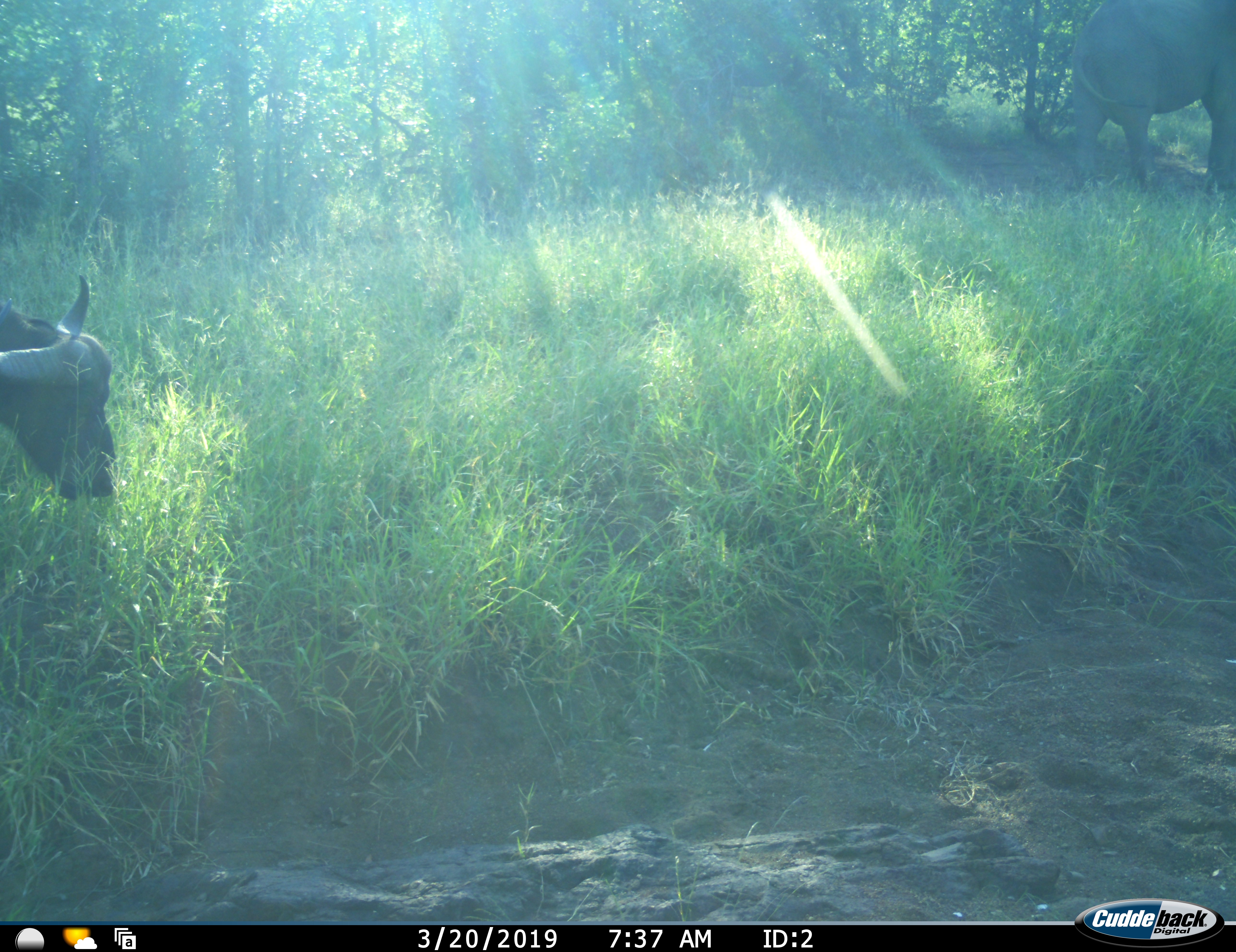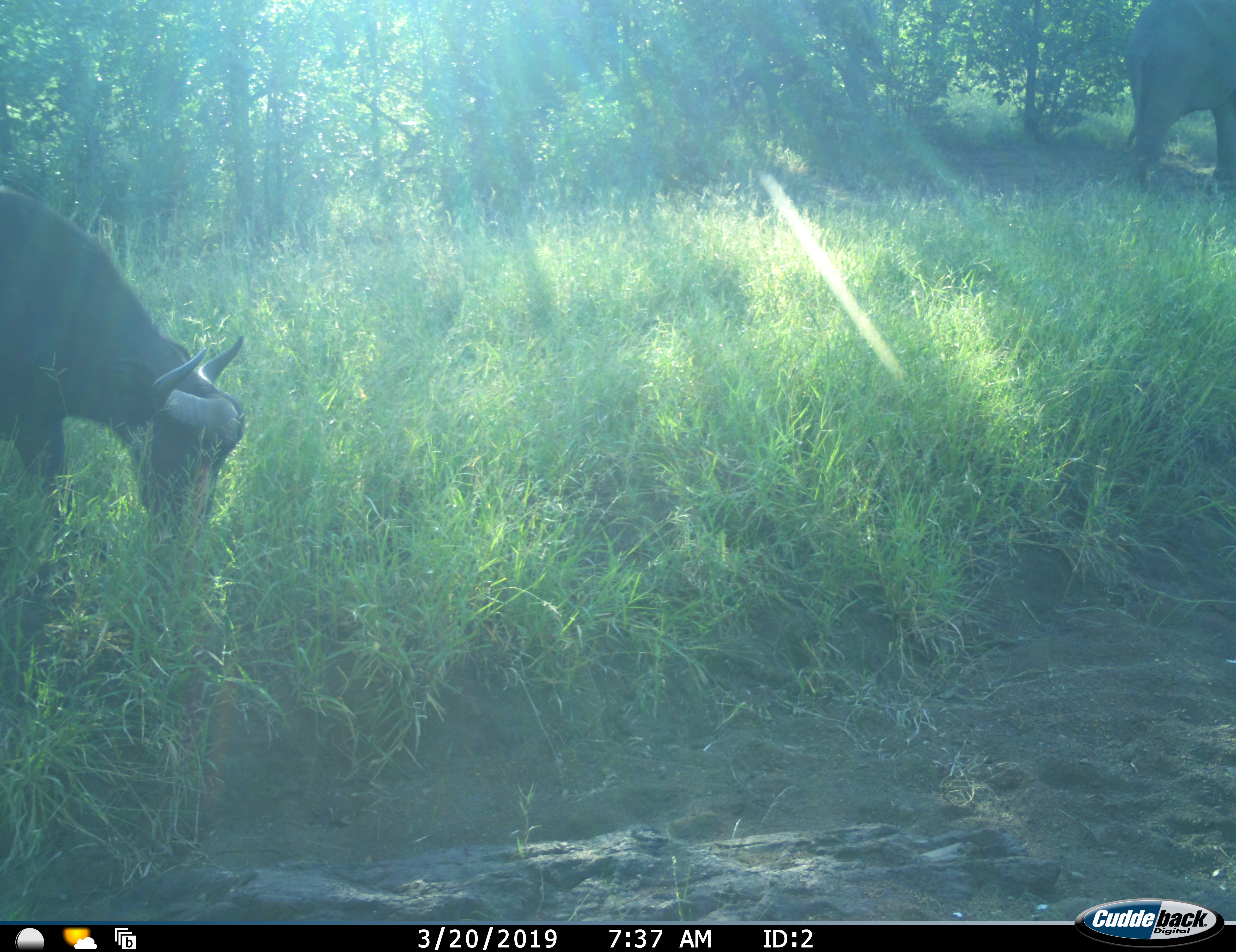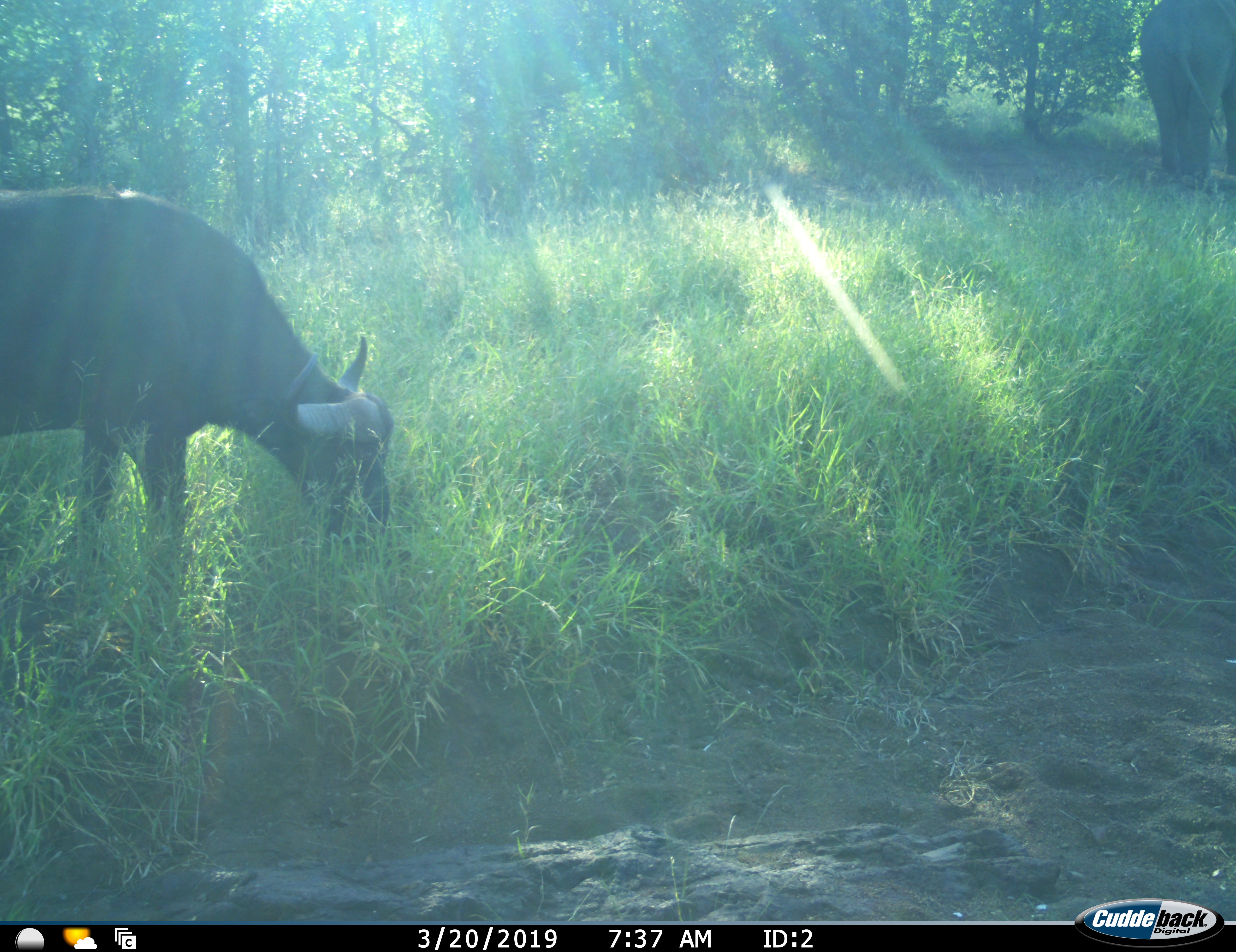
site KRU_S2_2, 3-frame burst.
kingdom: Animalia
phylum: Chordata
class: Mammalia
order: Artiodactyla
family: Bovidae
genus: Syncerus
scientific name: Syncerus caffer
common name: african buffalo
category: buffalo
Buffalo (african buffalo) (Syncerus caffer), count 1. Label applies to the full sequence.